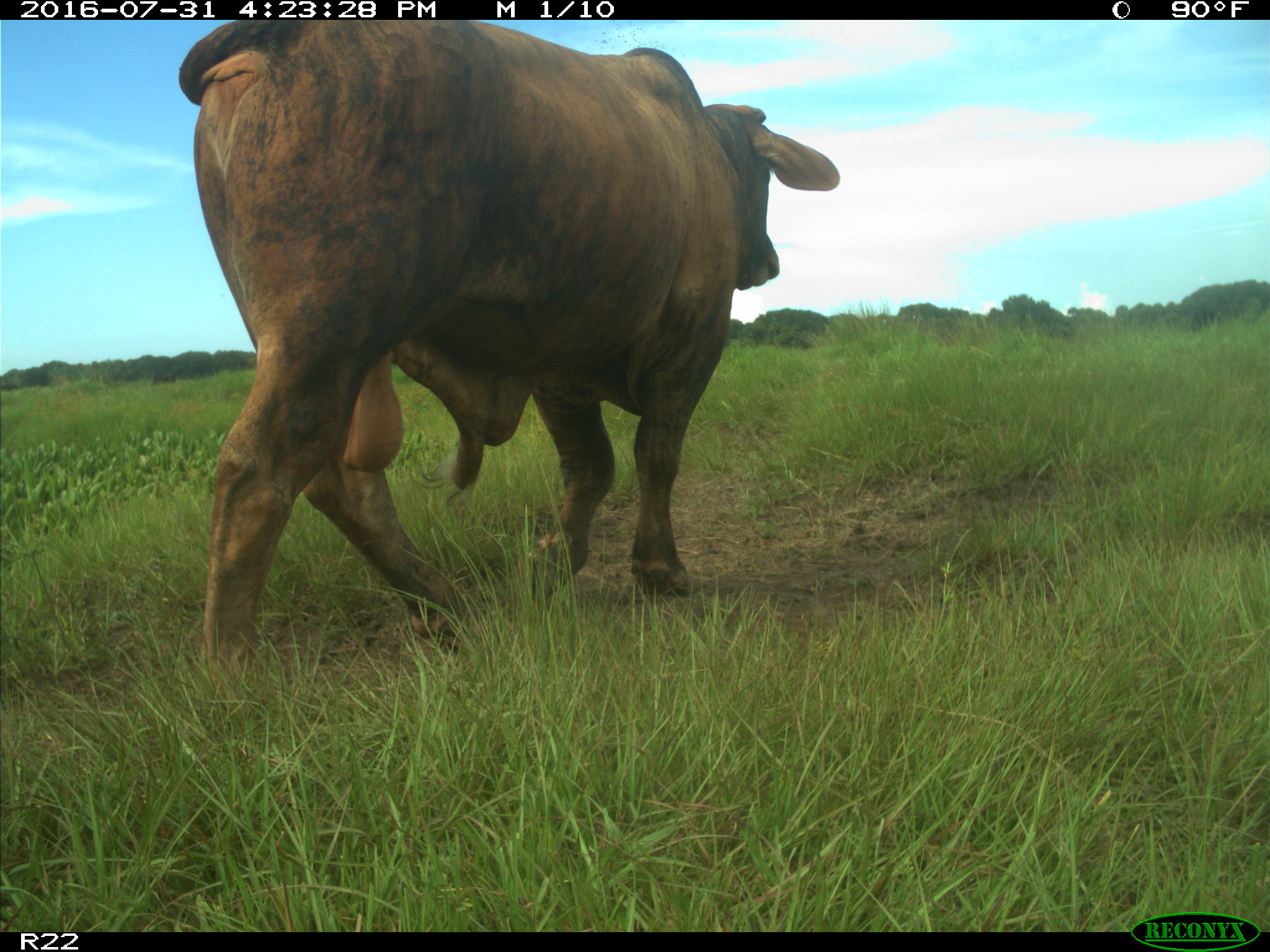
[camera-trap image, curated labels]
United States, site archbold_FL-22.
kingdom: Animalia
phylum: Chordata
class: Mammalia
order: Artiodactyla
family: Bovidae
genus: Bos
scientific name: Bos taurus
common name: domestic cow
Bos taurus (domestic cow).